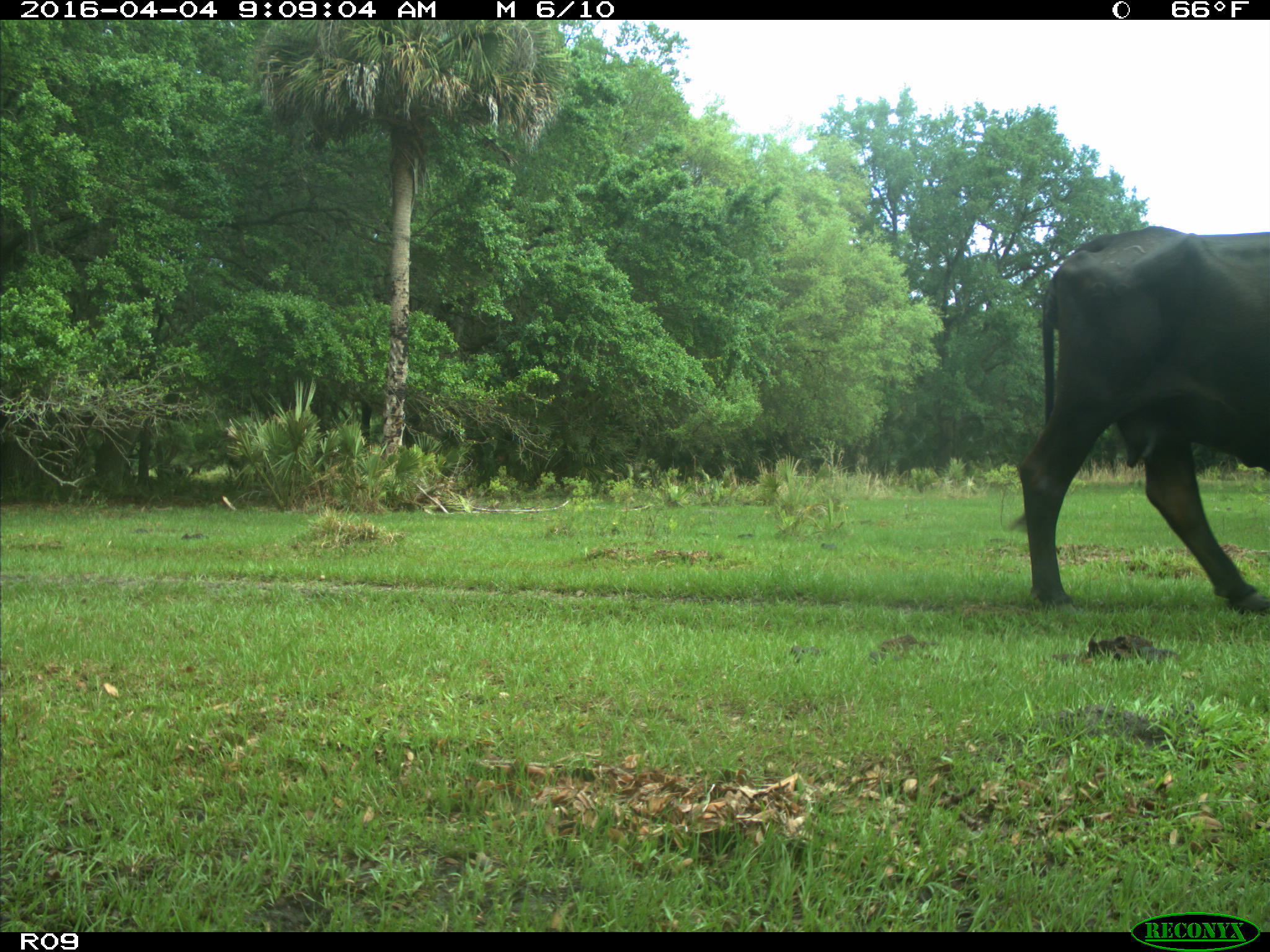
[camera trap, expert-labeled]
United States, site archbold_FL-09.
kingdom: Animalia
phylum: Chordata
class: Mammalia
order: Artiodactyla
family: Bovidae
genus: Bos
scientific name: Bos taurus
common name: domestic cow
Bos taurus (domestic cow).